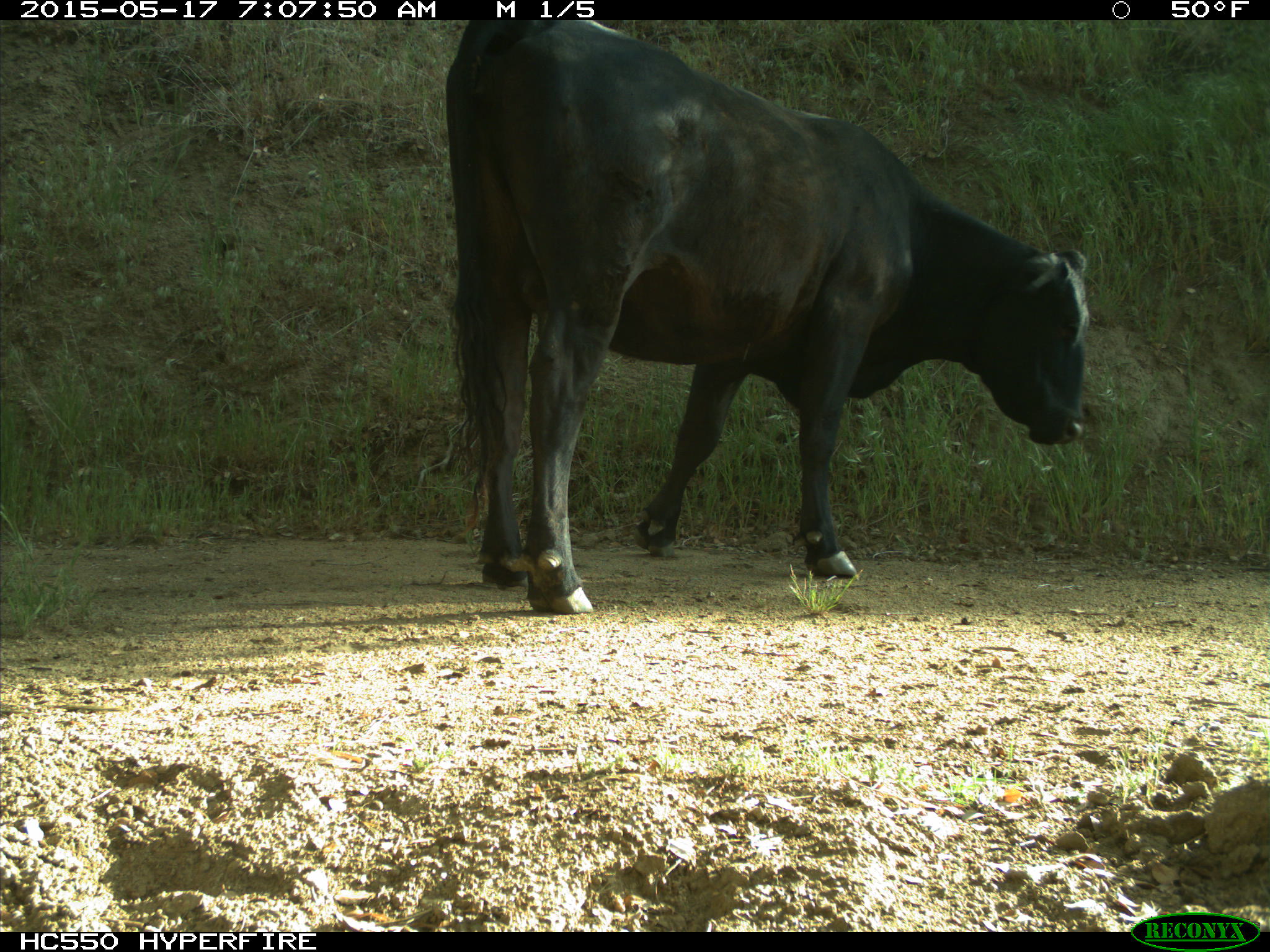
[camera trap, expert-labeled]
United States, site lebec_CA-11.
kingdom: Animalia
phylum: Chordata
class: Mammalia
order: Artiodactyla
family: Bovidae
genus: Bos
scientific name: Bos taurus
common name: domestic cow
Bos taurus (domestic cow).